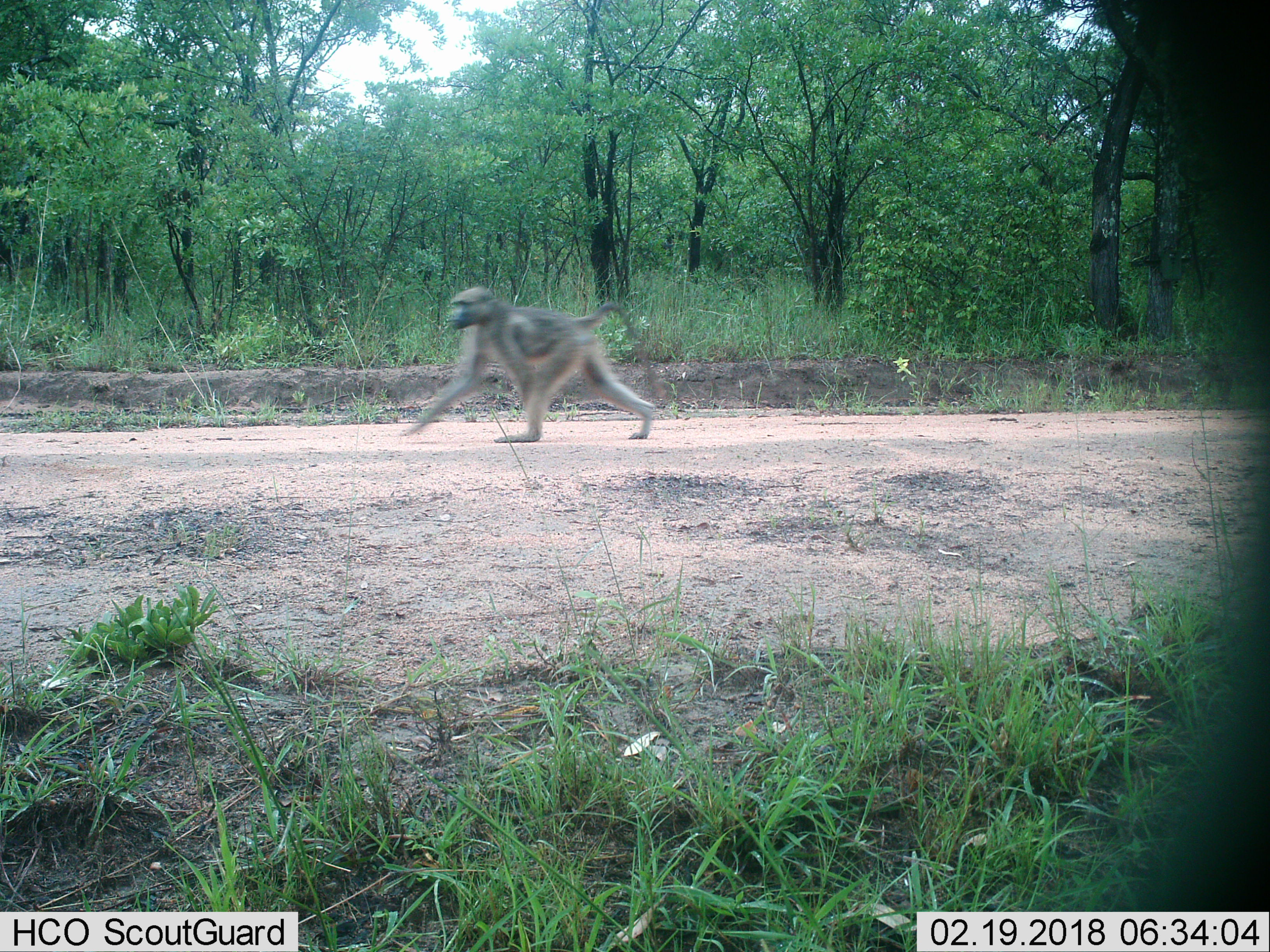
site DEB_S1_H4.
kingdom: Animalia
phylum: Chordata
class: Mammalia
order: Primates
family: Cercopithecidae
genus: Papio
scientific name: Papio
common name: baboon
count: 1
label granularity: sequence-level